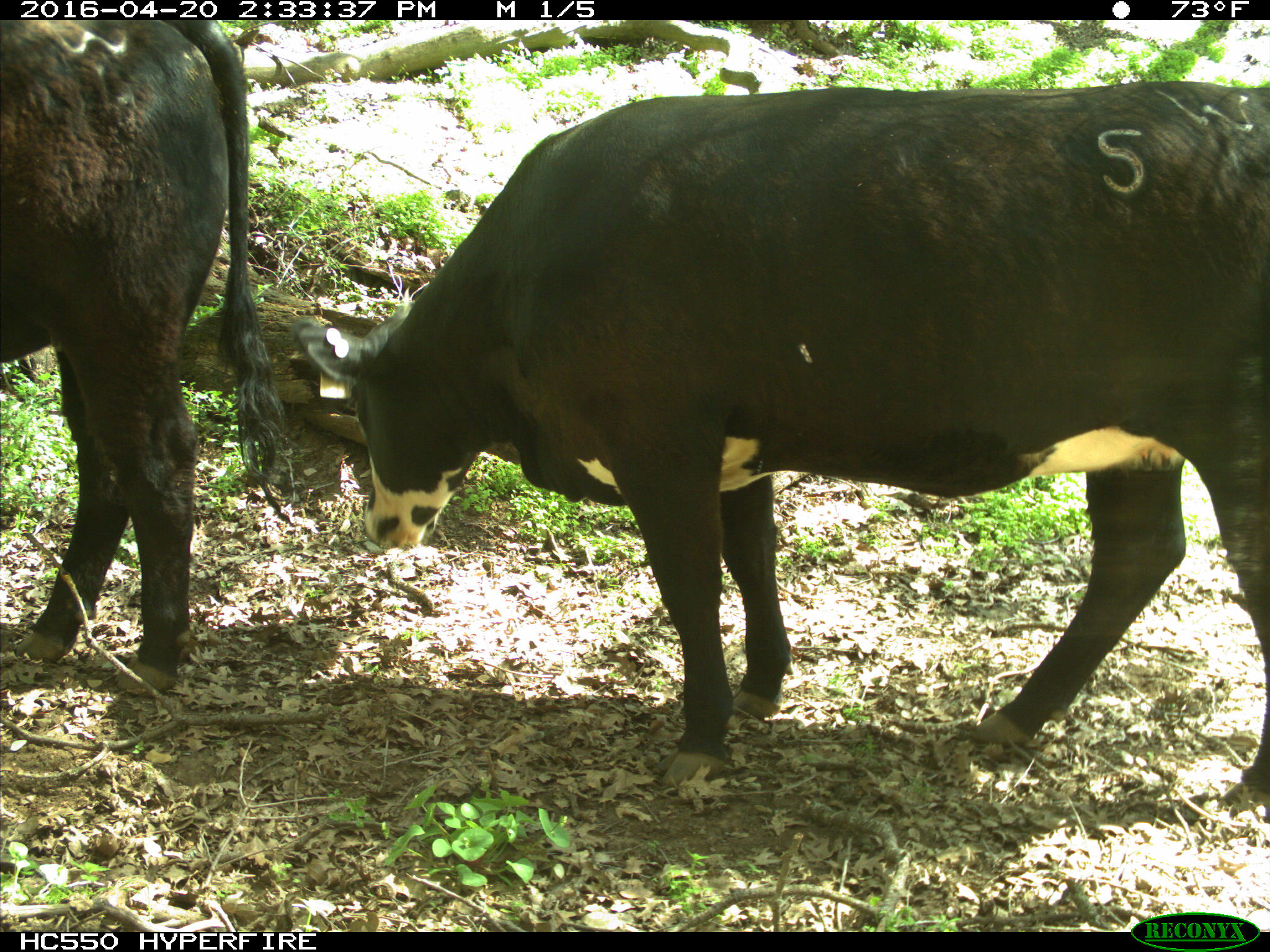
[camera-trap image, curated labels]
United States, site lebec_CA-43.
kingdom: Animalia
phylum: Chordata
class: Mammalia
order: Artiodactyla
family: Bovidae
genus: Bos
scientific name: Bos taurus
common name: domestic cow